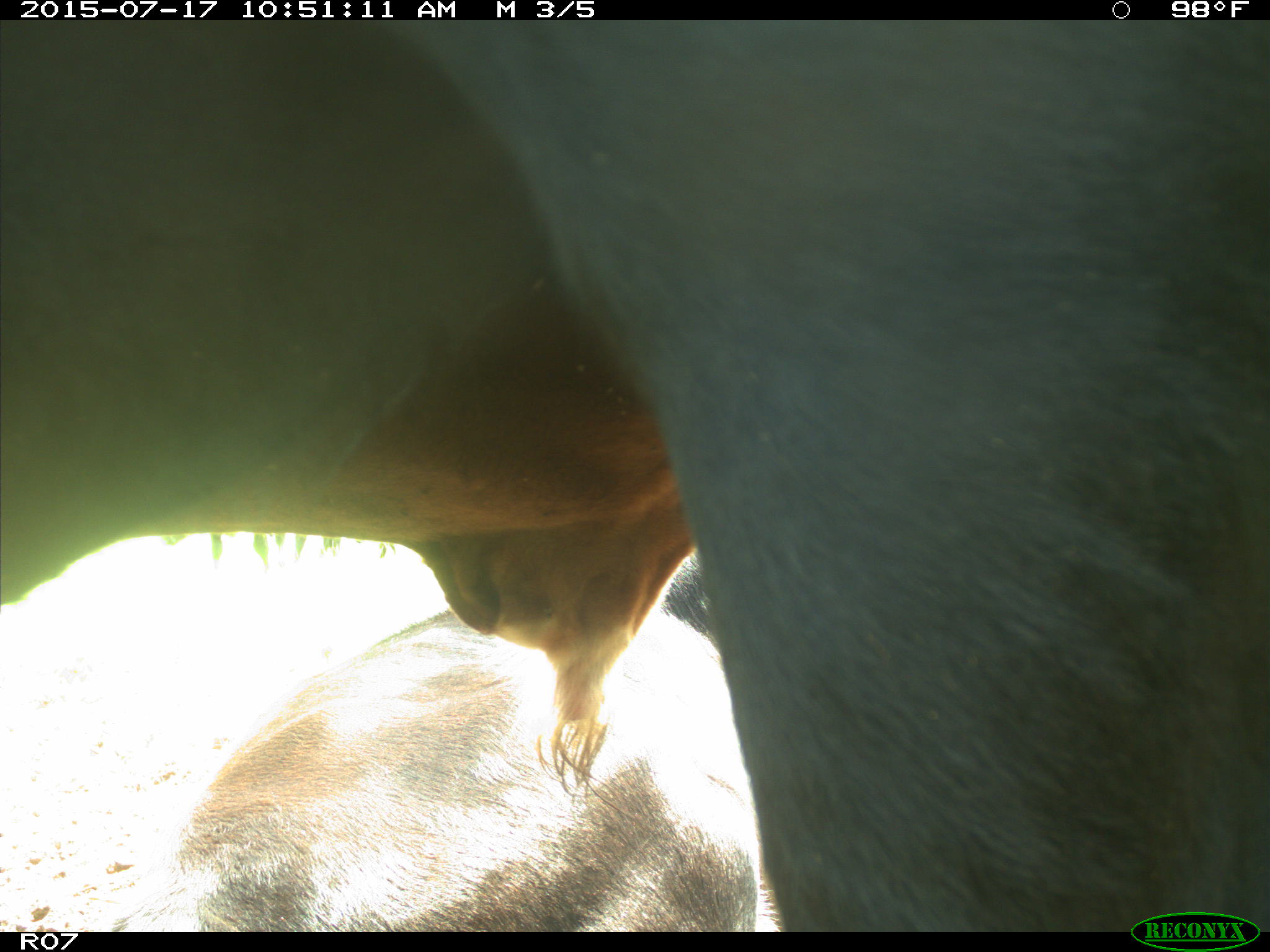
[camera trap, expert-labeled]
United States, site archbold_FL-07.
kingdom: Animalia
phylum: Chordata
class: Mammalia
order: Artiodactyla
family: Bovidae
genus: Bos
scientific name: Bos taurus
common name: domestic cow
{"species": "Bos taurus (domestic cow)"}